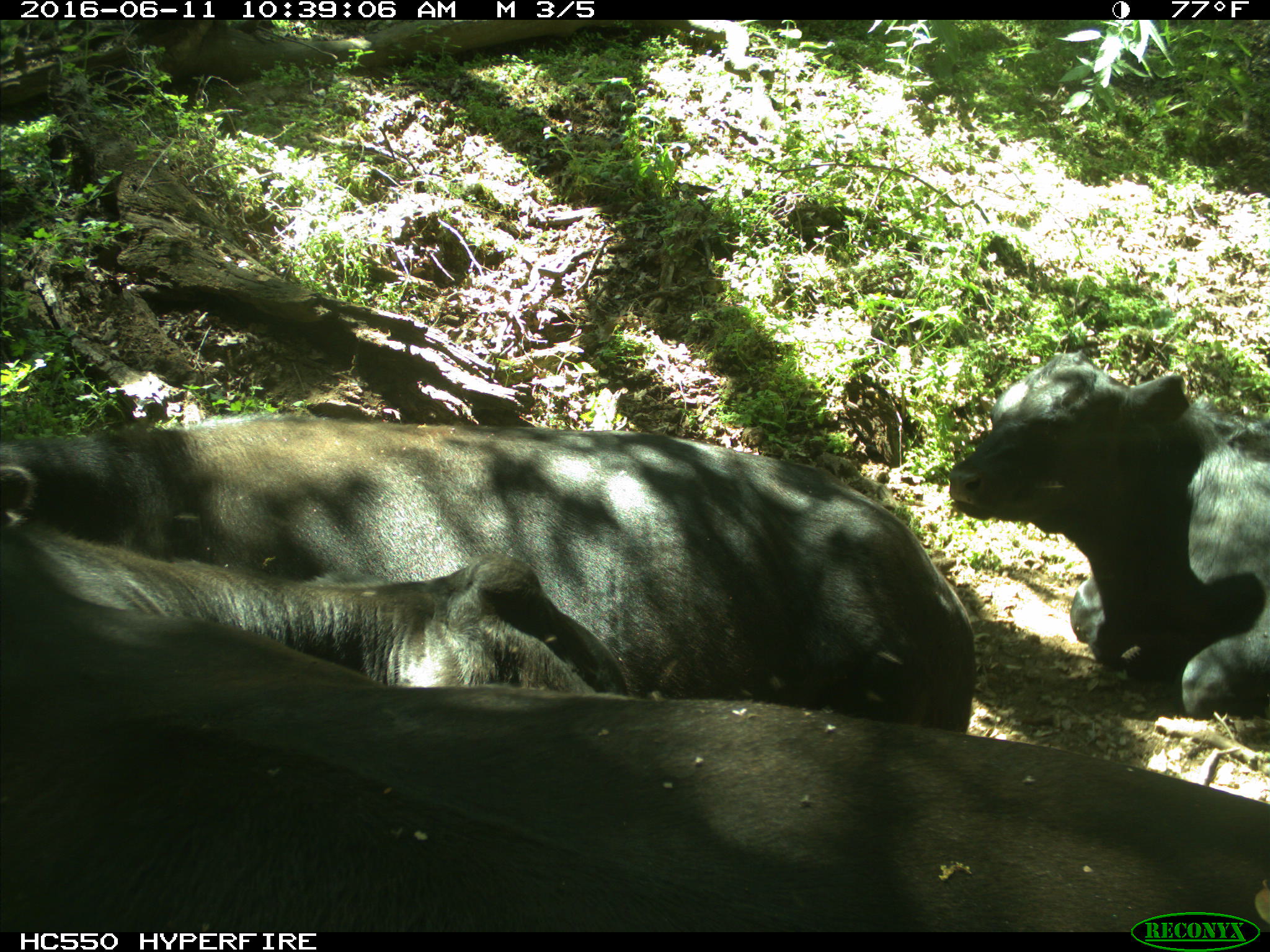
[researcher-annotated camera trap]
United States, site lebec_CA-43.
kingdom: Animalia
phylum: Chordata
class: Mammalia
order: Artiodactyla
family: Bovidae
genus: Bos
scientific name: Bos taurus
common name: domestic cow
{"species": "Bos taurus (domestic cow)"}